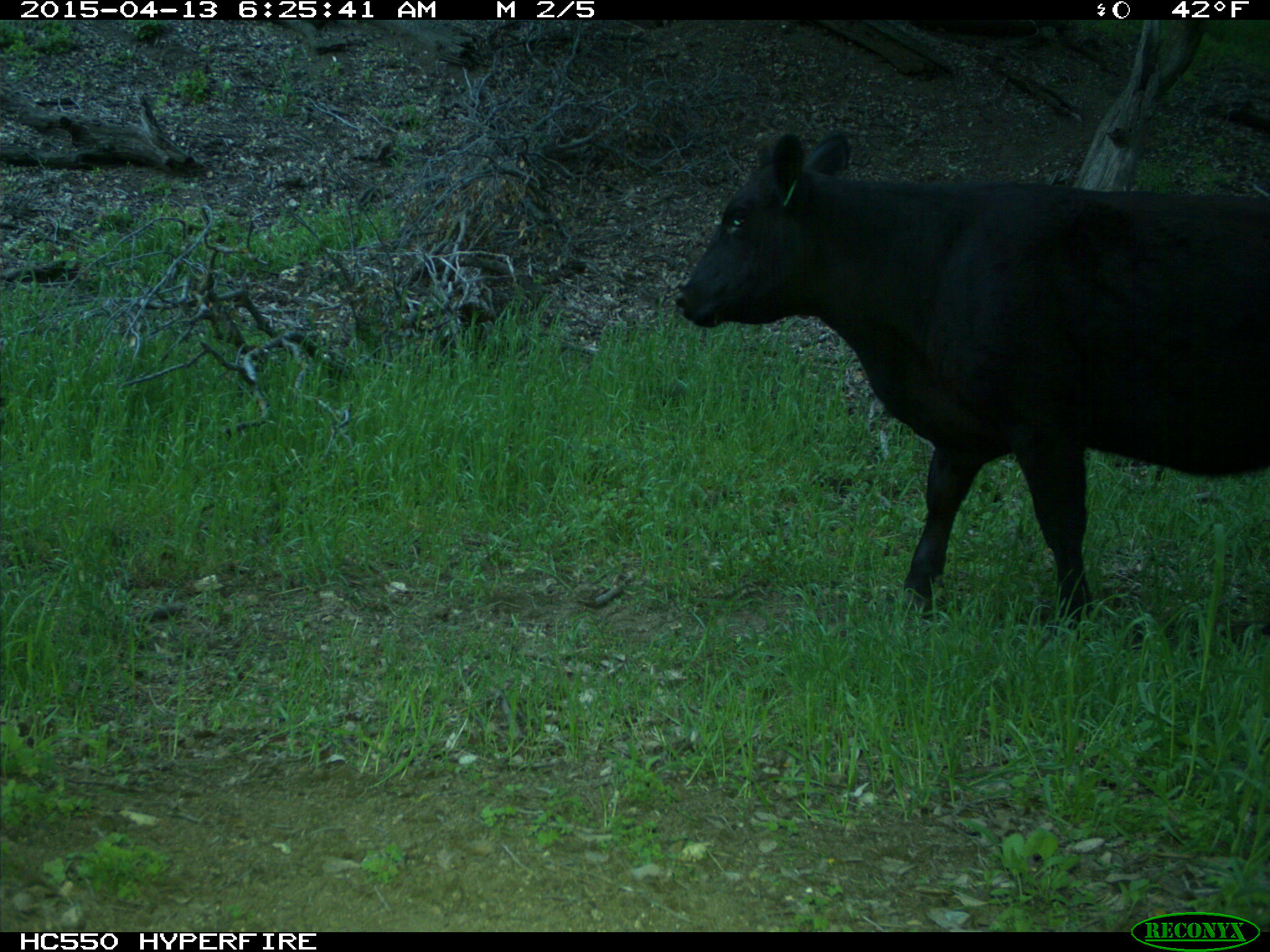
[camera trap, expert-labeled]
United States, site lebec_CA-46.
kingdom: Animalia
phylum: Chordata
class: Mammalia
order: Artiodactyla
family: Bovidae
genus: Bos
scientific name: Bos taurus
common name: domestic cow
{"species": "Bos taurus (domestic cow)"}